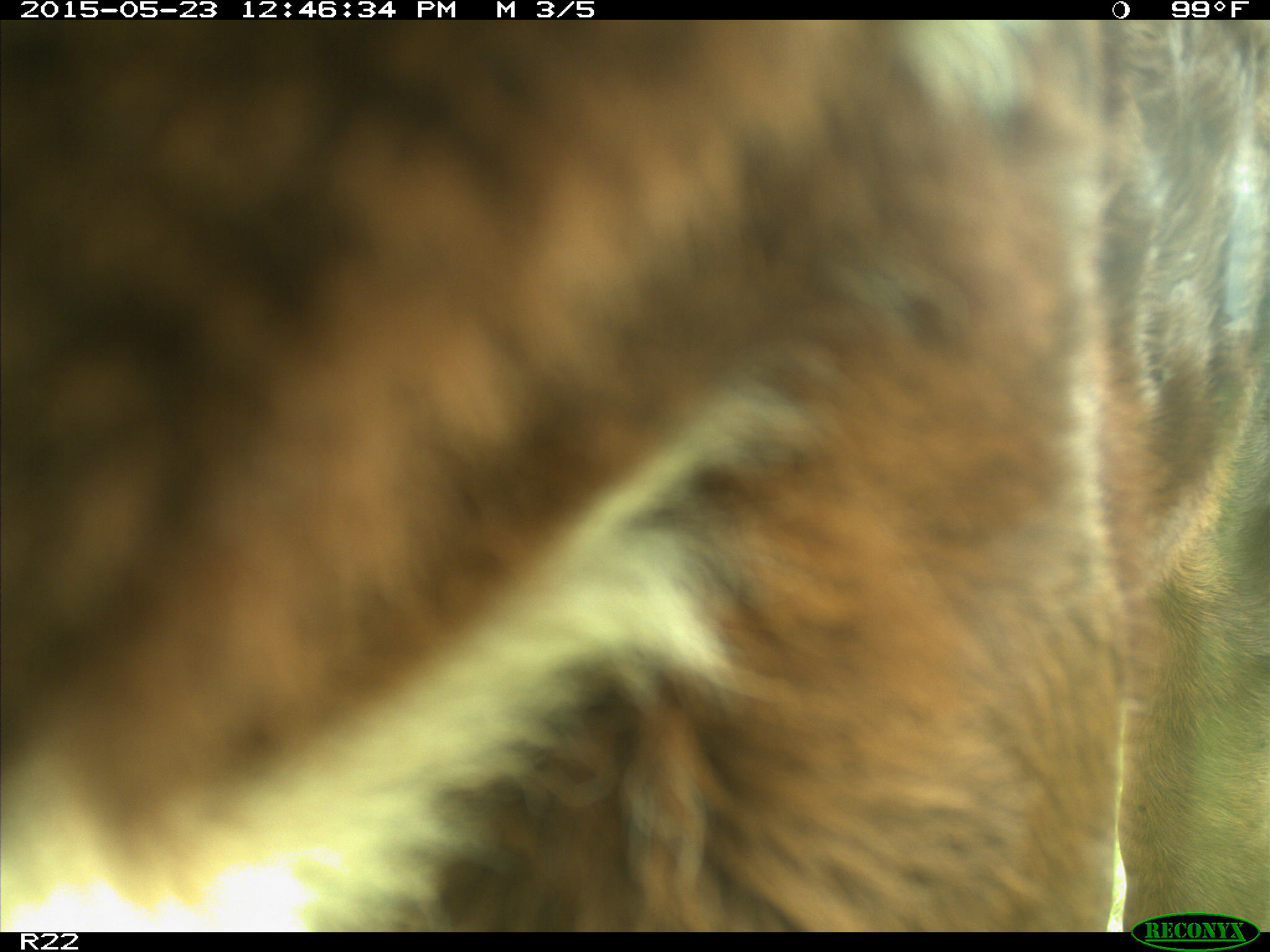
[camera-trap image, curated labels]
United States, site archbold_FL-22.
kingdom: Animalia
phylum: Chordata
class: Mammalia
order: Artiodactyla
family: Bovidae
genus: Bos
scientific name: Bos taurus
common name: domestic cow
Bos taurus (domestic cow).